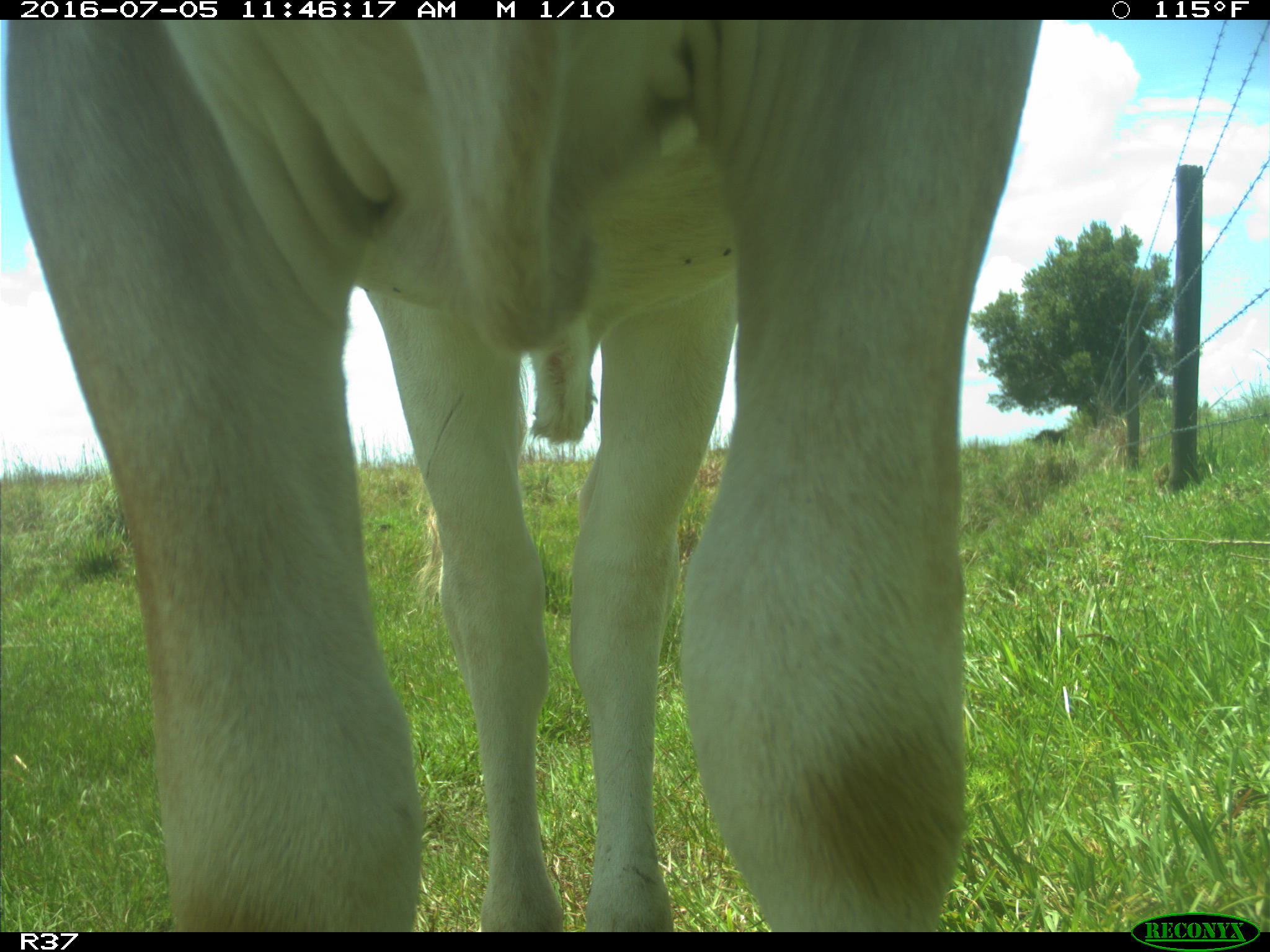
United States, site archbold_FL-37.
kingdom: Animalia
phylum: Chordata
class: Mammalia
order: Artiodactyla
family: Bovidae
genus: Bos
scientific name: Bos taurus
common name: domestic cow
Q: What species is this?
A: Bos taurus (domestic cow).